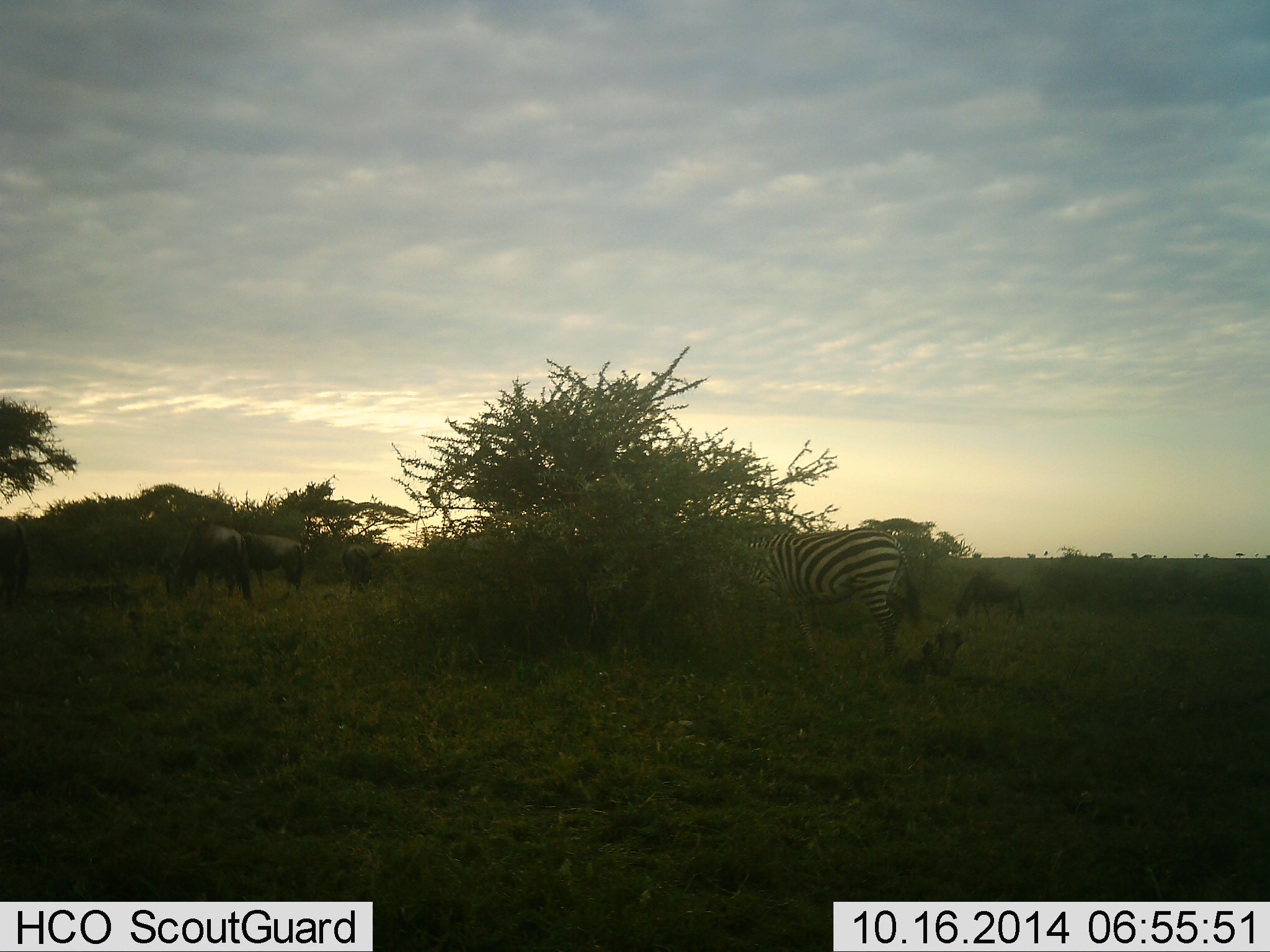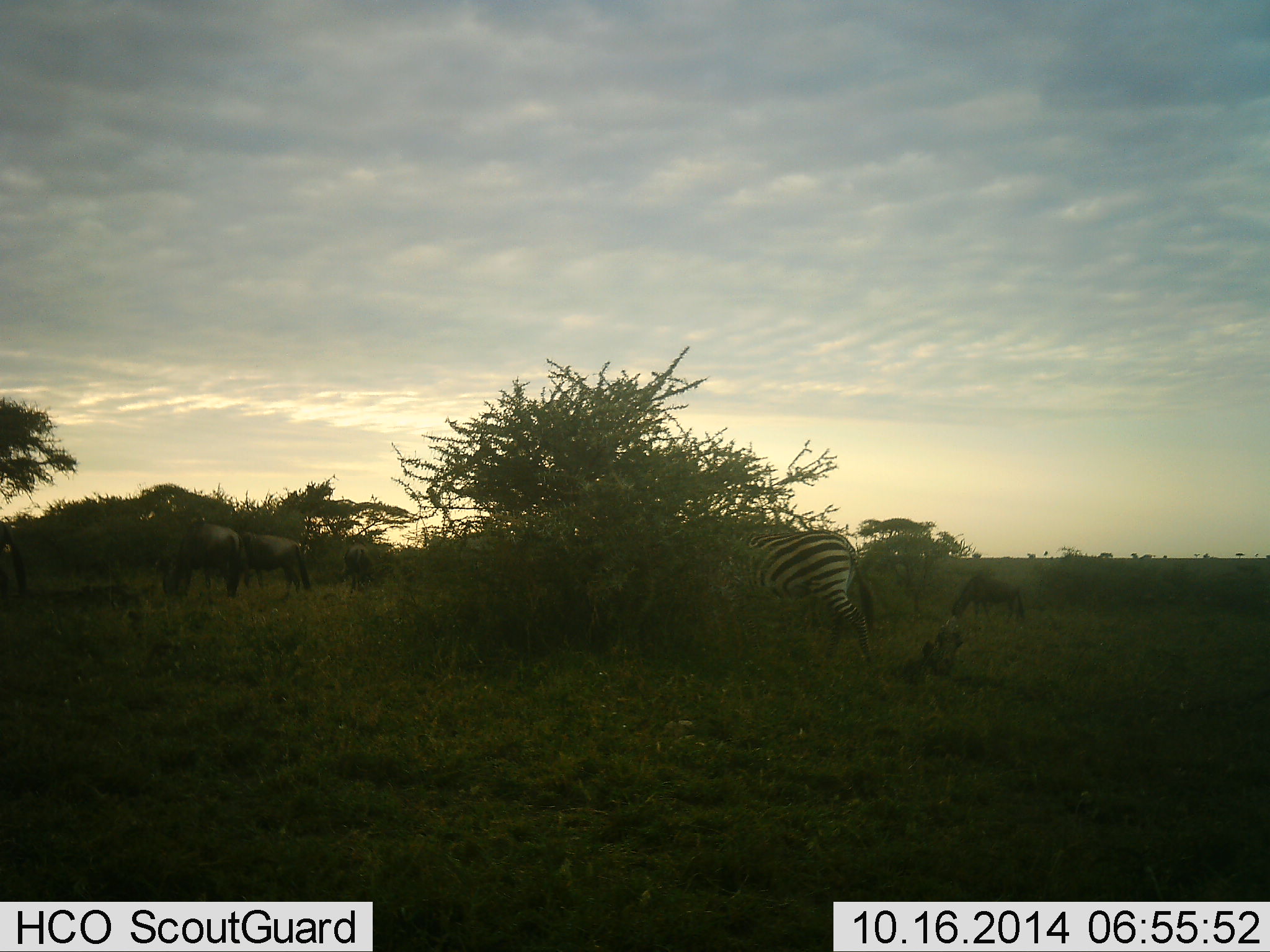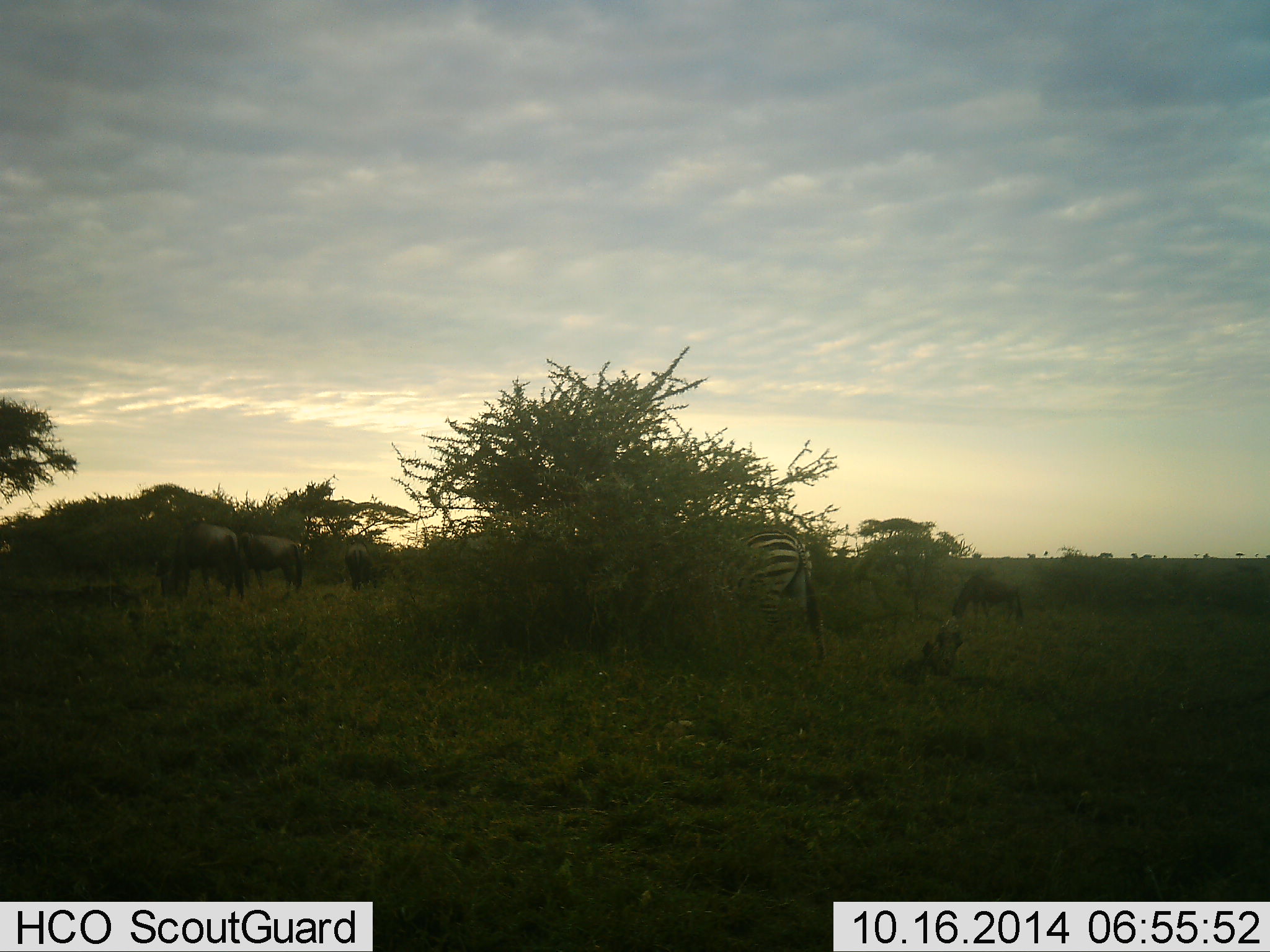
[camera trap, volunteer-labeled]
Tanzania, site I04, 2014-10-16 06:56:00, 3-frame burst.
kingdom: Animalia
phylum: Chordata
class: Mammalia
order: Artiodactyla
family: Bovidae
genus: Connochaetes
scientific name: Connochaetes taurinus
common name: blue wildebeest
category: wildebeest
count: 4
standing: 20%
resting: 0%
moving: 20%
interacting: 0%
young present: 0%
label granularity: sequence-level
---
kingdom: Animalia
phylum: Chordata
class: Mammalia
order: Perissodactyla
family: Equidae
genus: Equus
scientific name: Equus quagga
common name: plains zebra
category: zebra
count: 1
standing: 15%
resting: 0%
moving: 77%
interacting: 0%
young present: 0%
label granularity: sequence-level